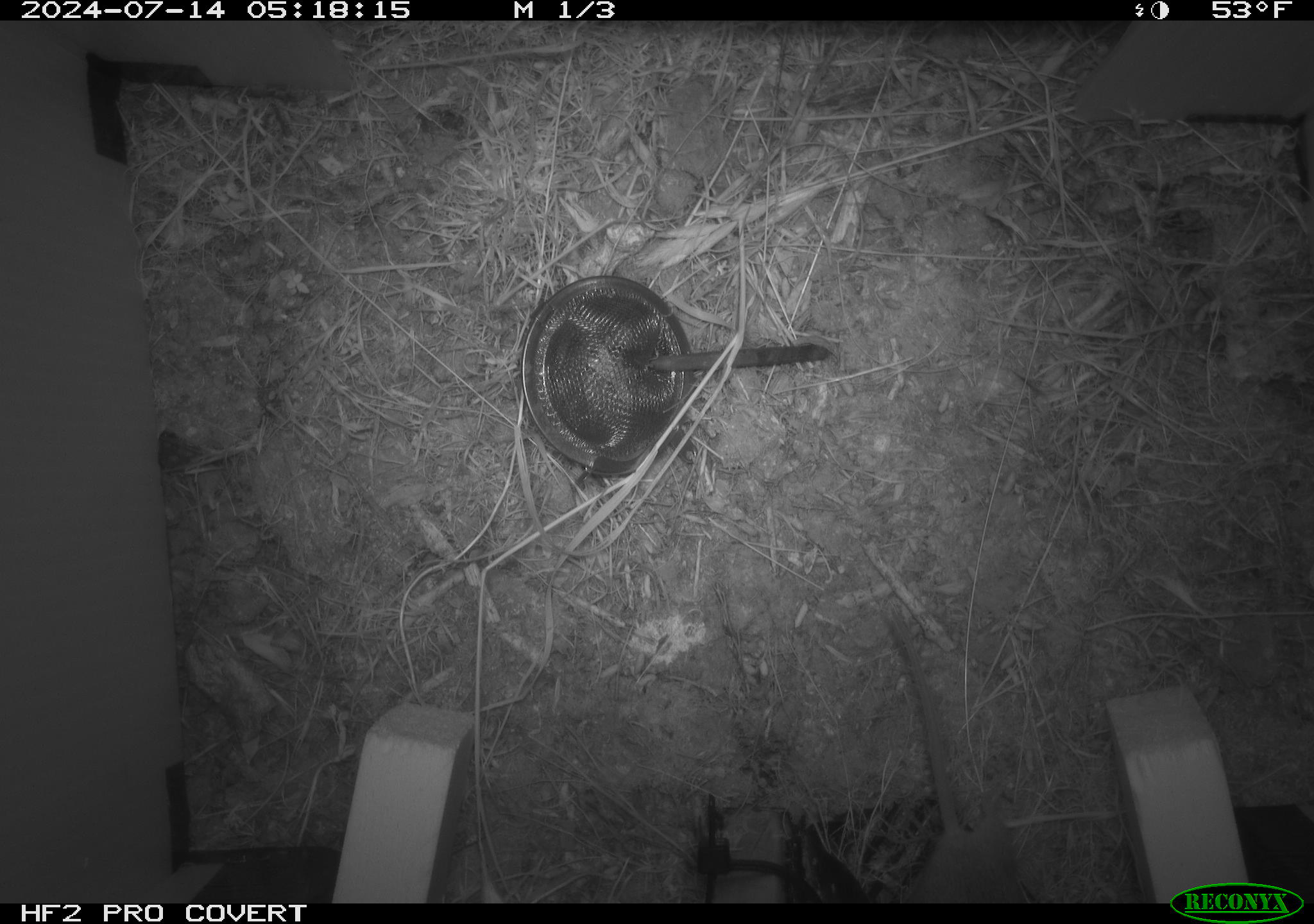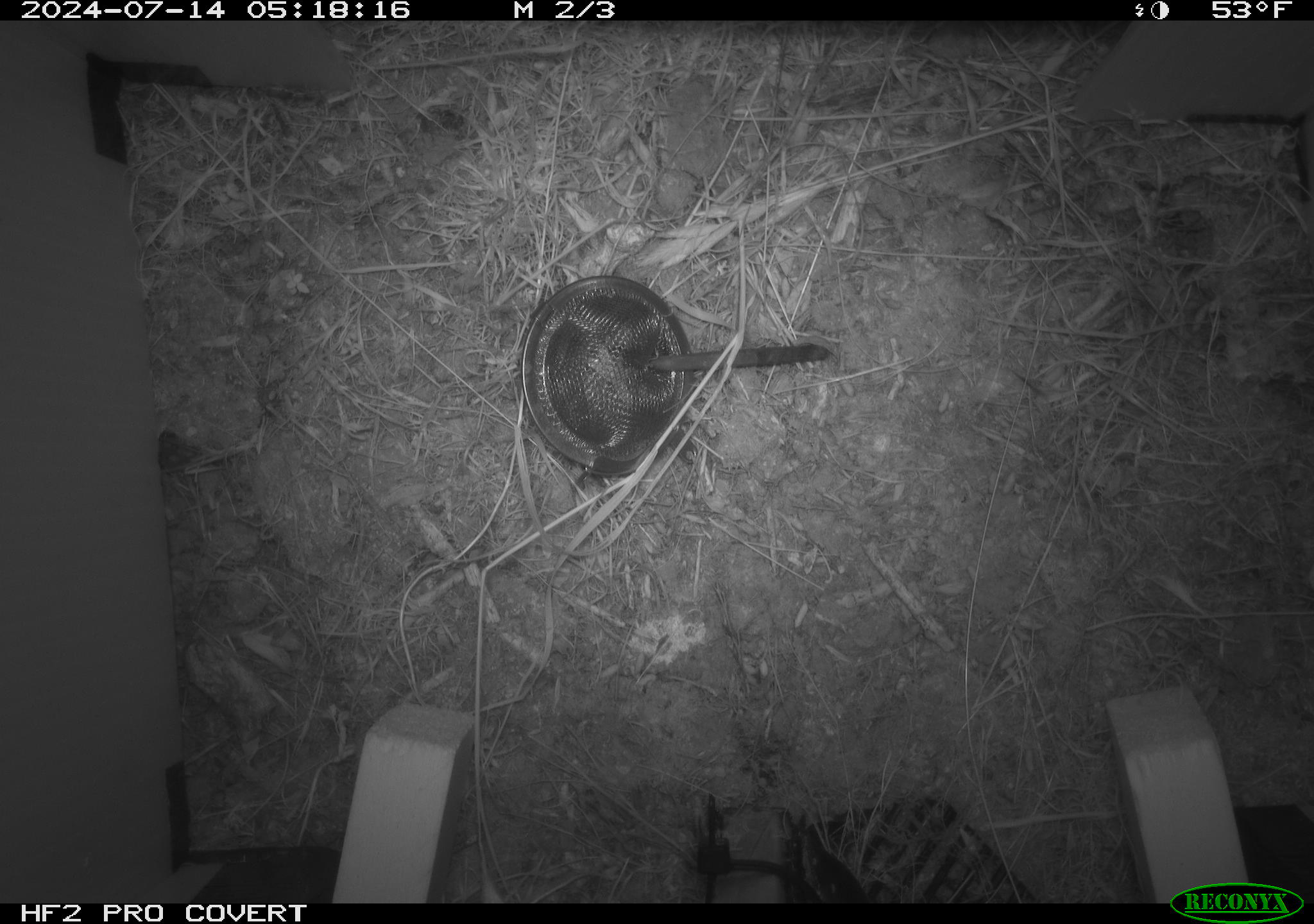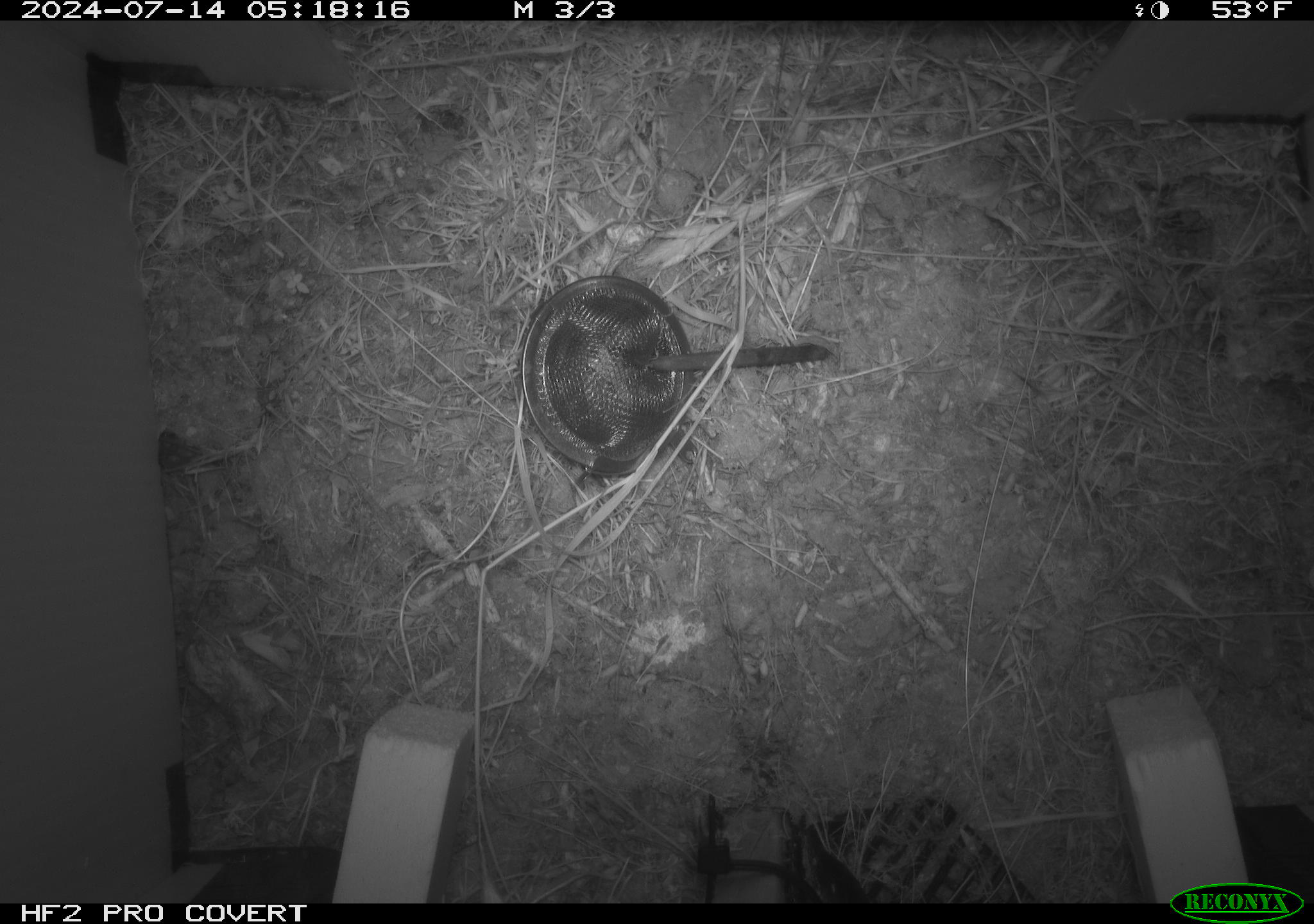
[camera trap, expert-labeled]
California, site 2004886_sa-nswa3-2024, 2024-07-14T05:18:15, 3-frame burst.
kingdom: Animalia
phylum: Chordata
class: Mammalia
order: Rodentia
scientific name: Rodentia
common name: rodent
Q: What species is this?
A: Rodent (Rodentia).